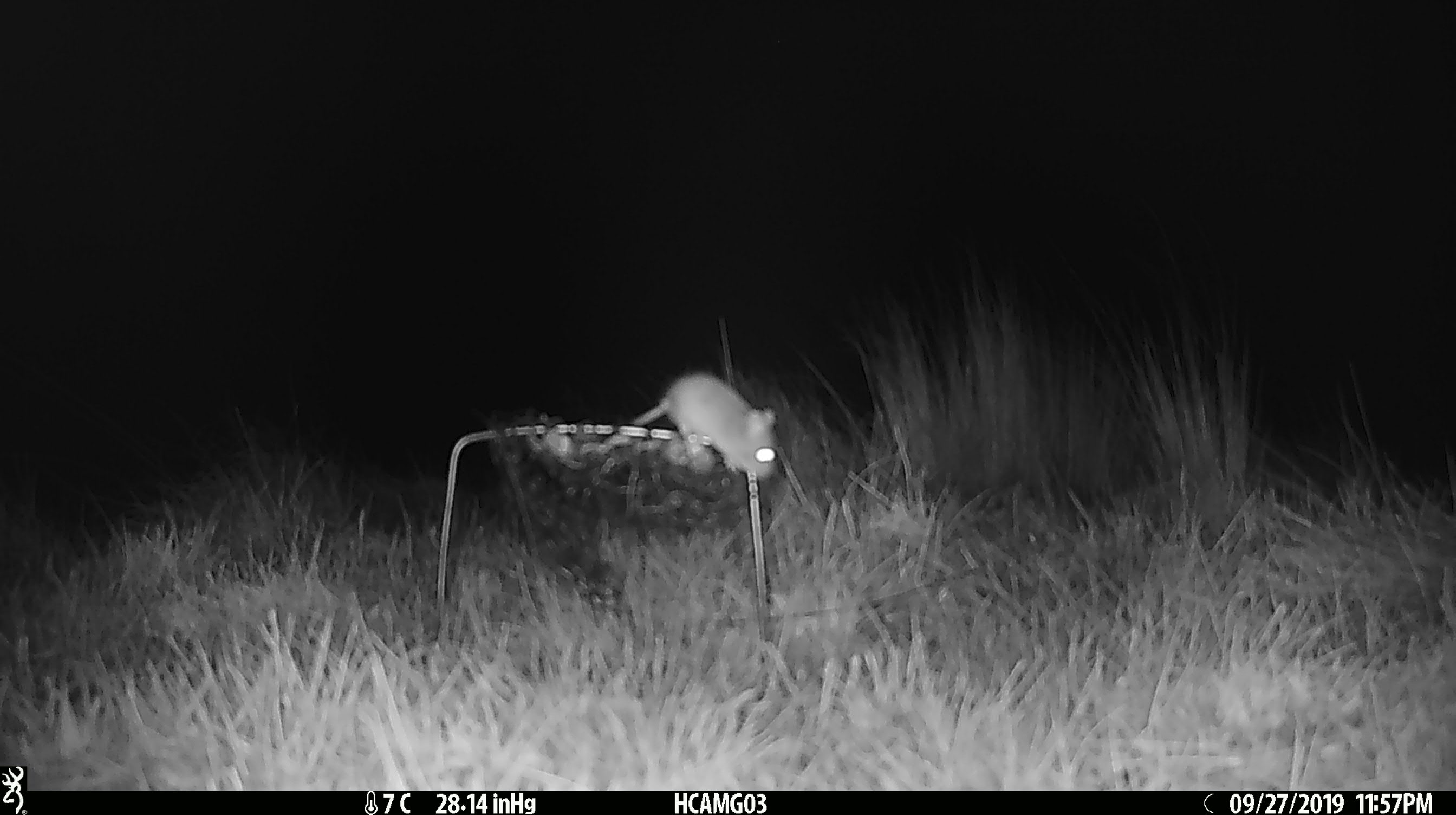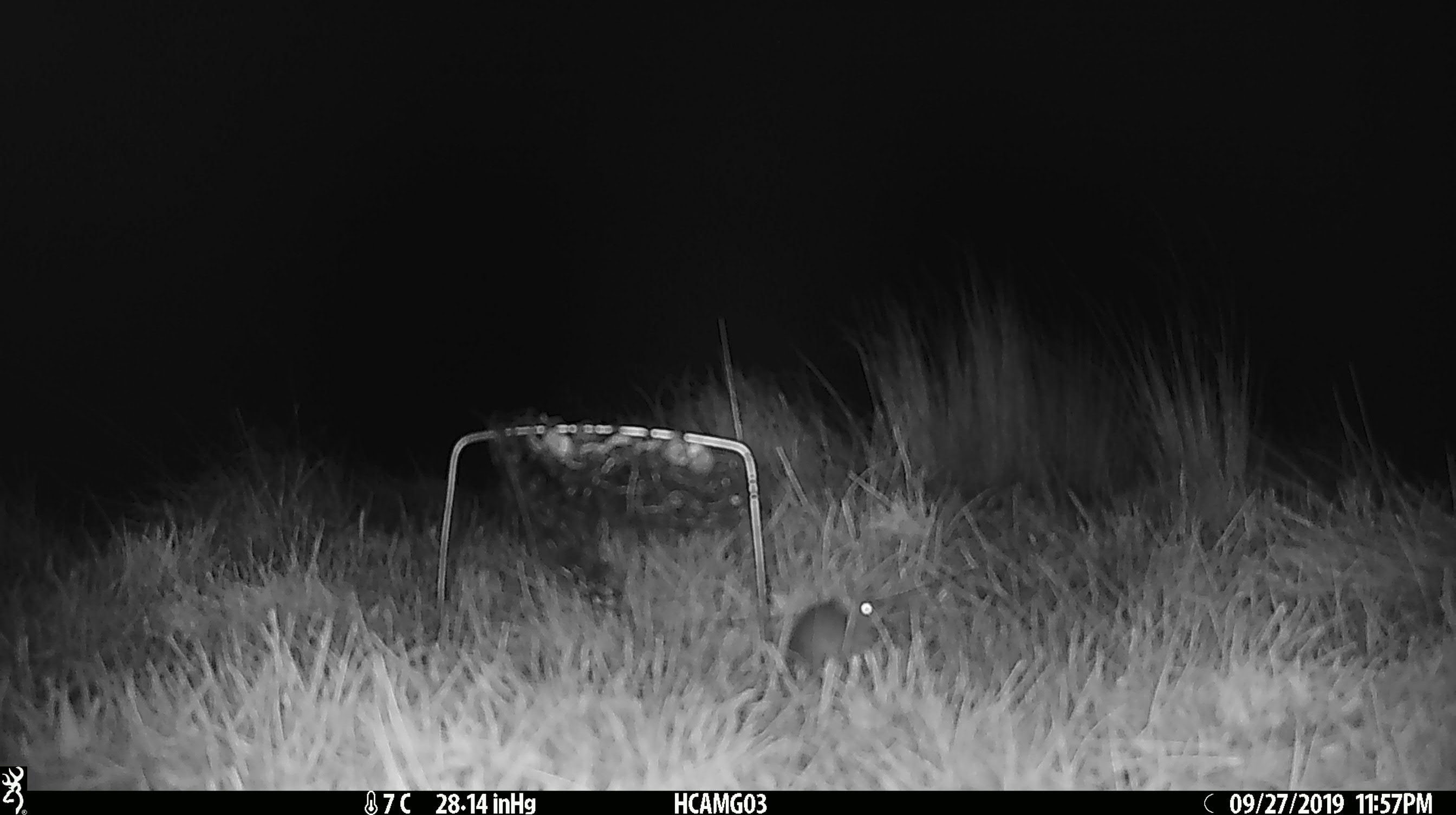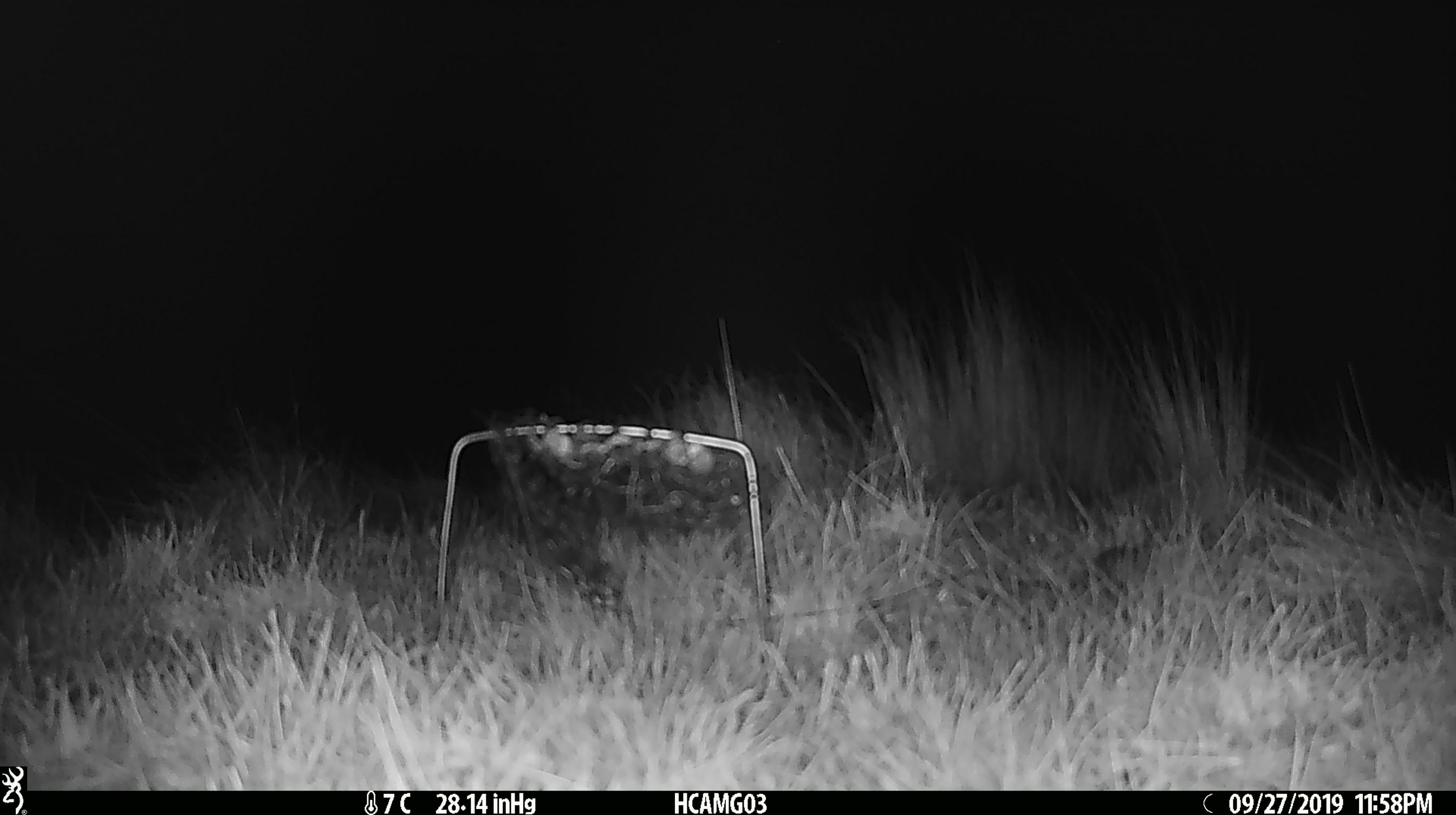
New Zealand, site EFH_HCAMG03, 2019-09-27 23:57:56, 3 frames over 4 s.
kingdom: Animalia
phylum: Chordata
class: Mammalia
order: Rodentia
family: Muridae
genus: Mus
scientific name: Mus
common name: mouse